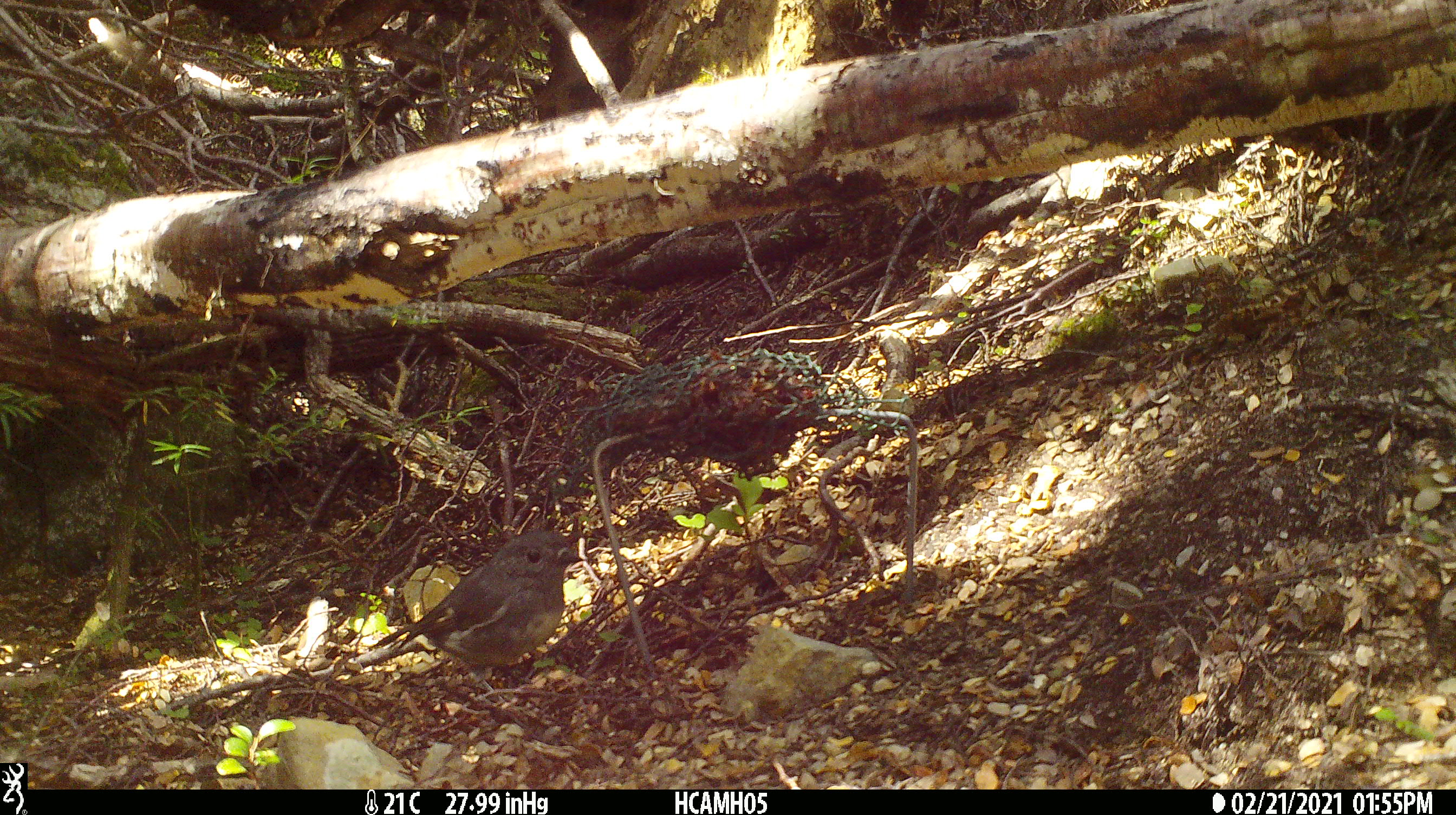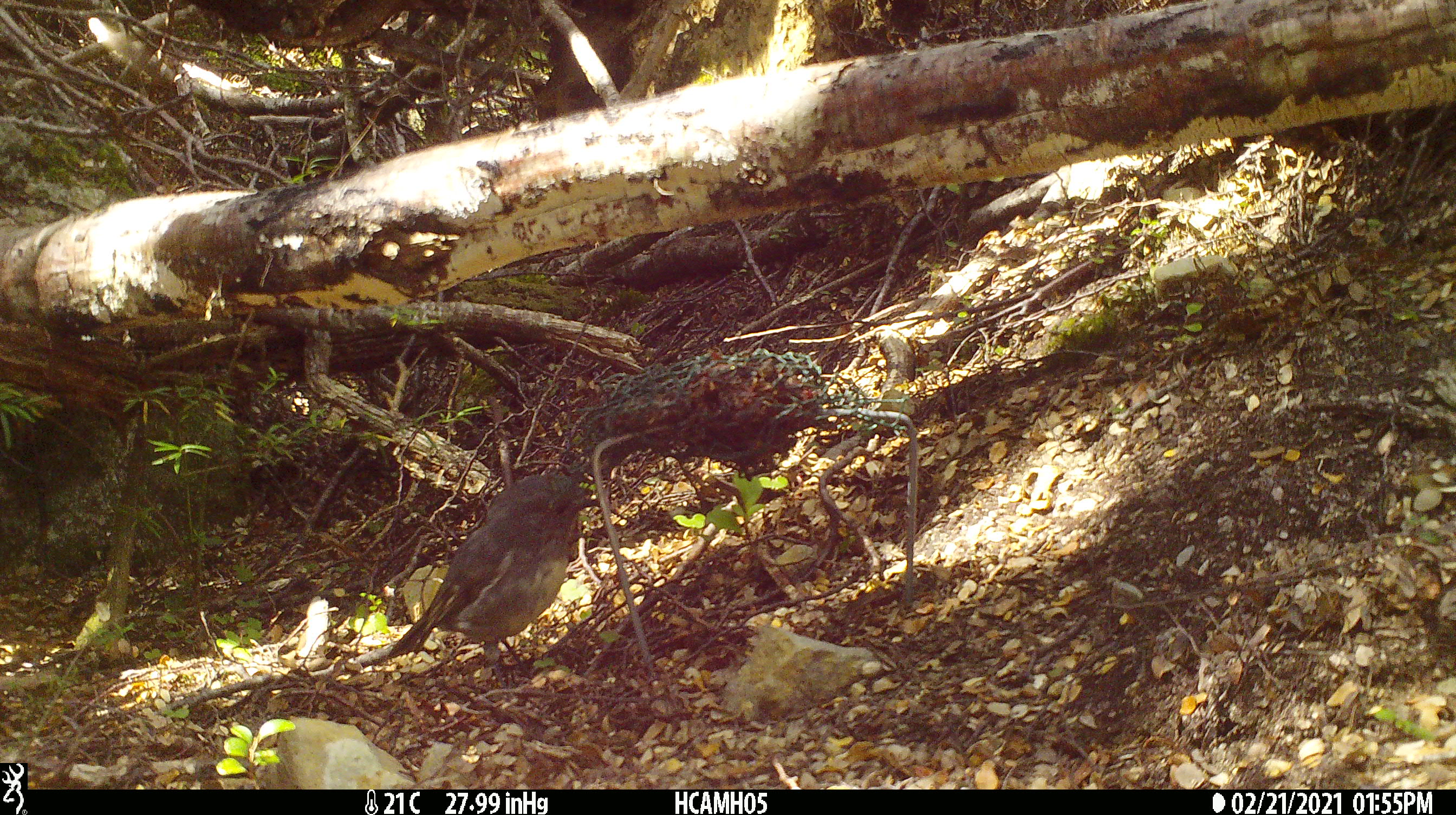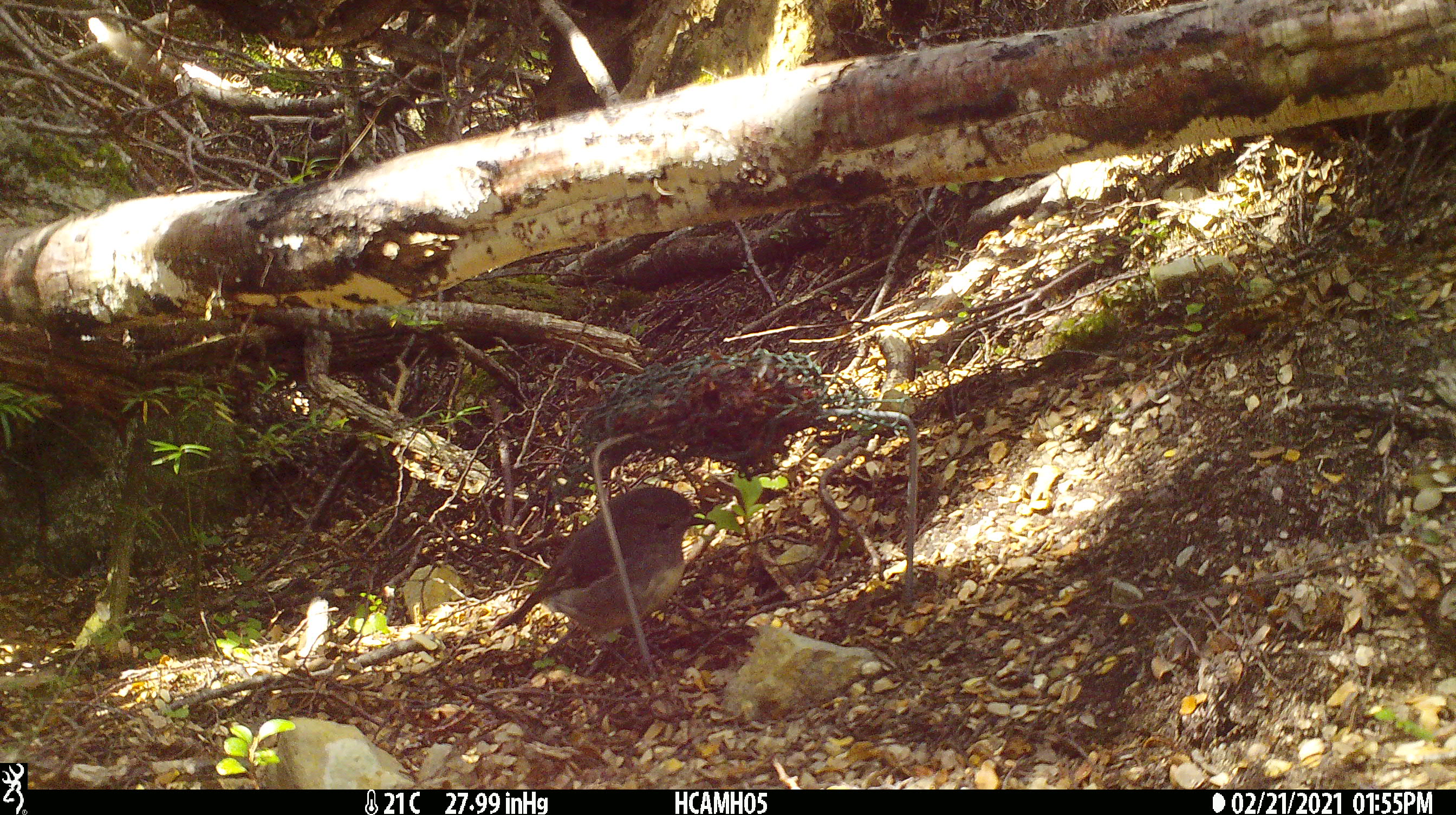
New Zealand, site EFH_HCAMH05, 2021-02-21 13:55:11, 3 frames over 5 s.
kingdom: Animalia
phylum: Chordata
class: Aves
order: Passeriformes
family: Petroicidae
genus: Petroica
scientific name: Petroica australis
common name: new zealand robin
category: robin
Robin (new zealand robin) (Petroica australis).